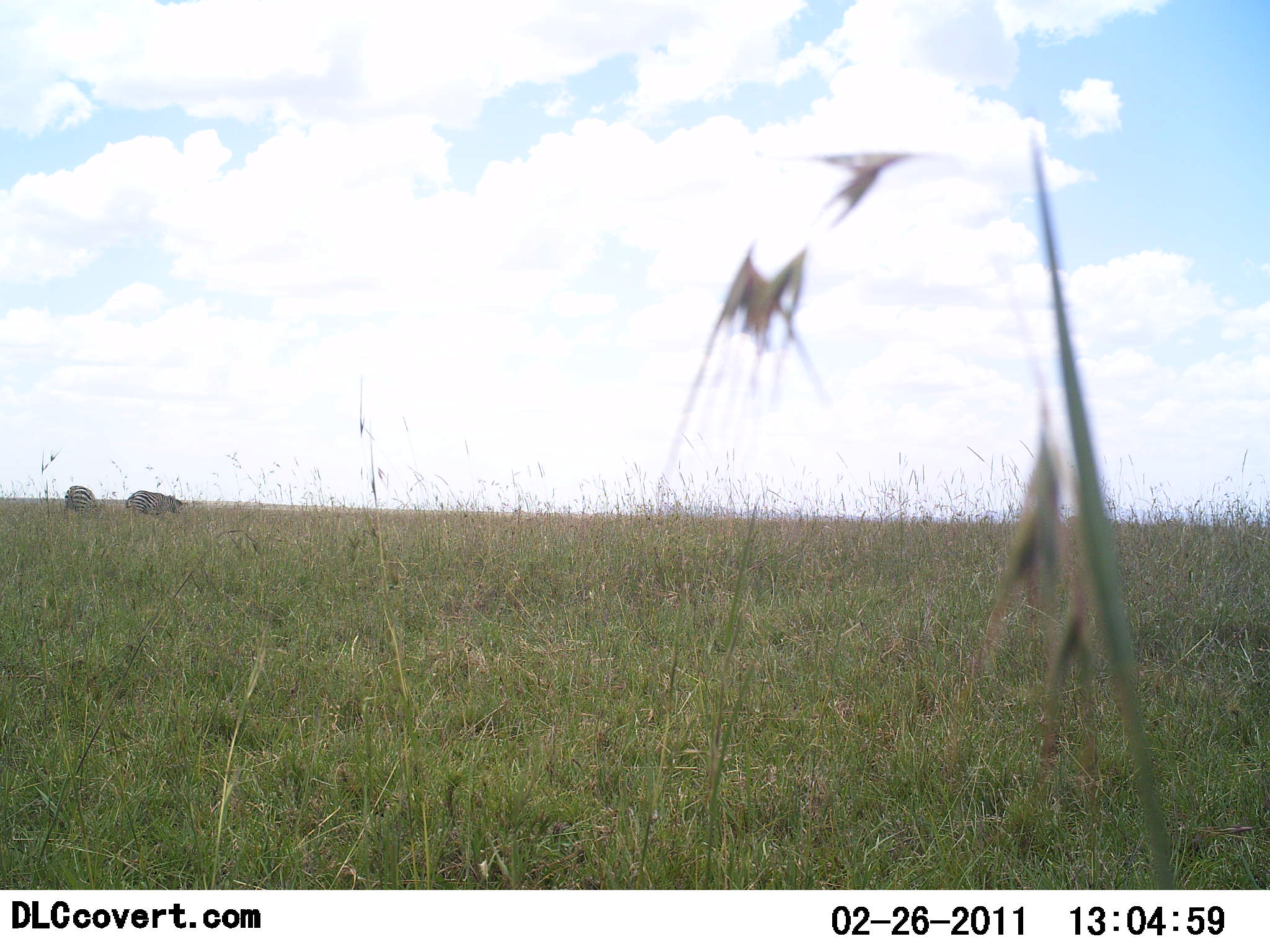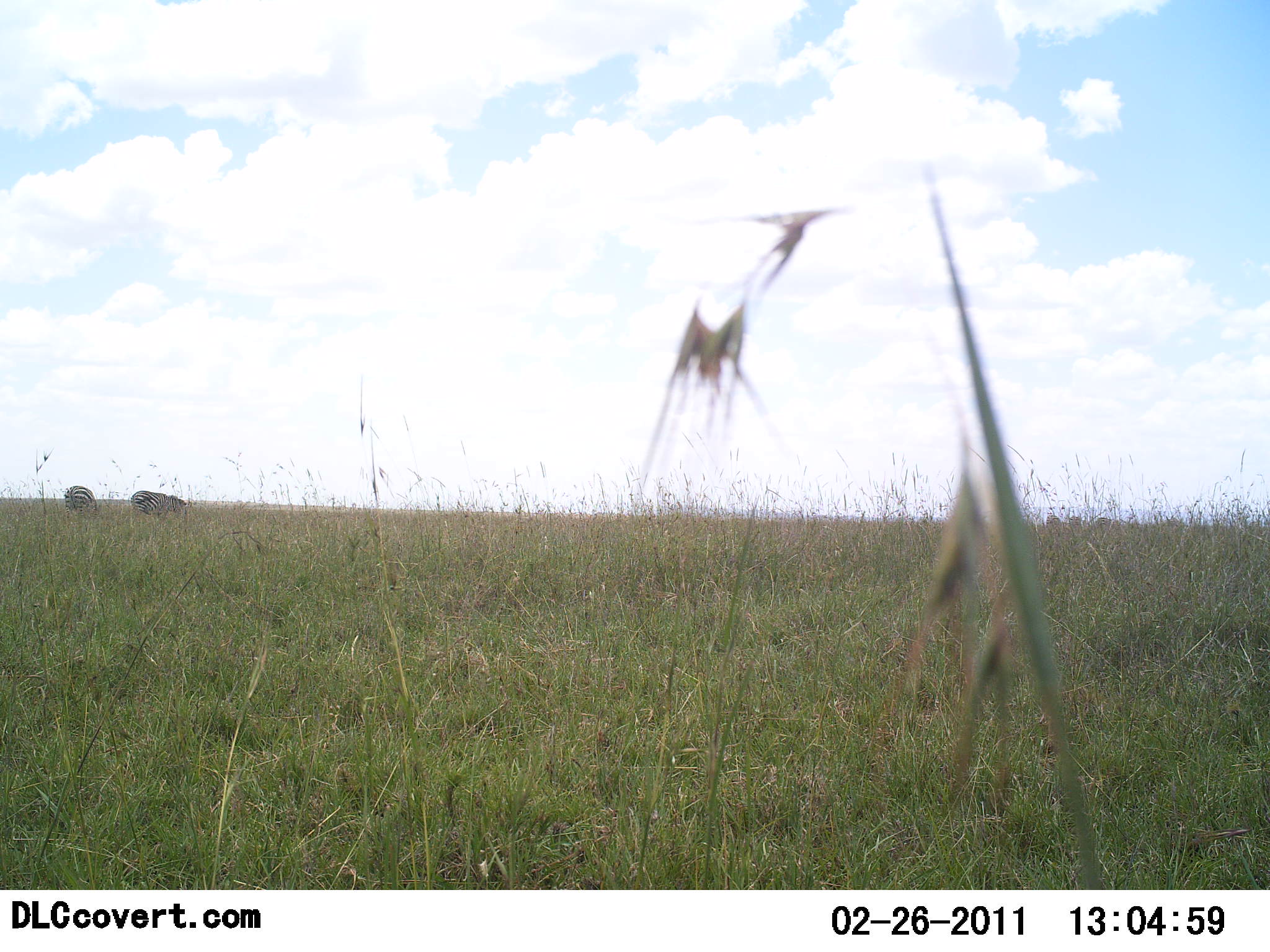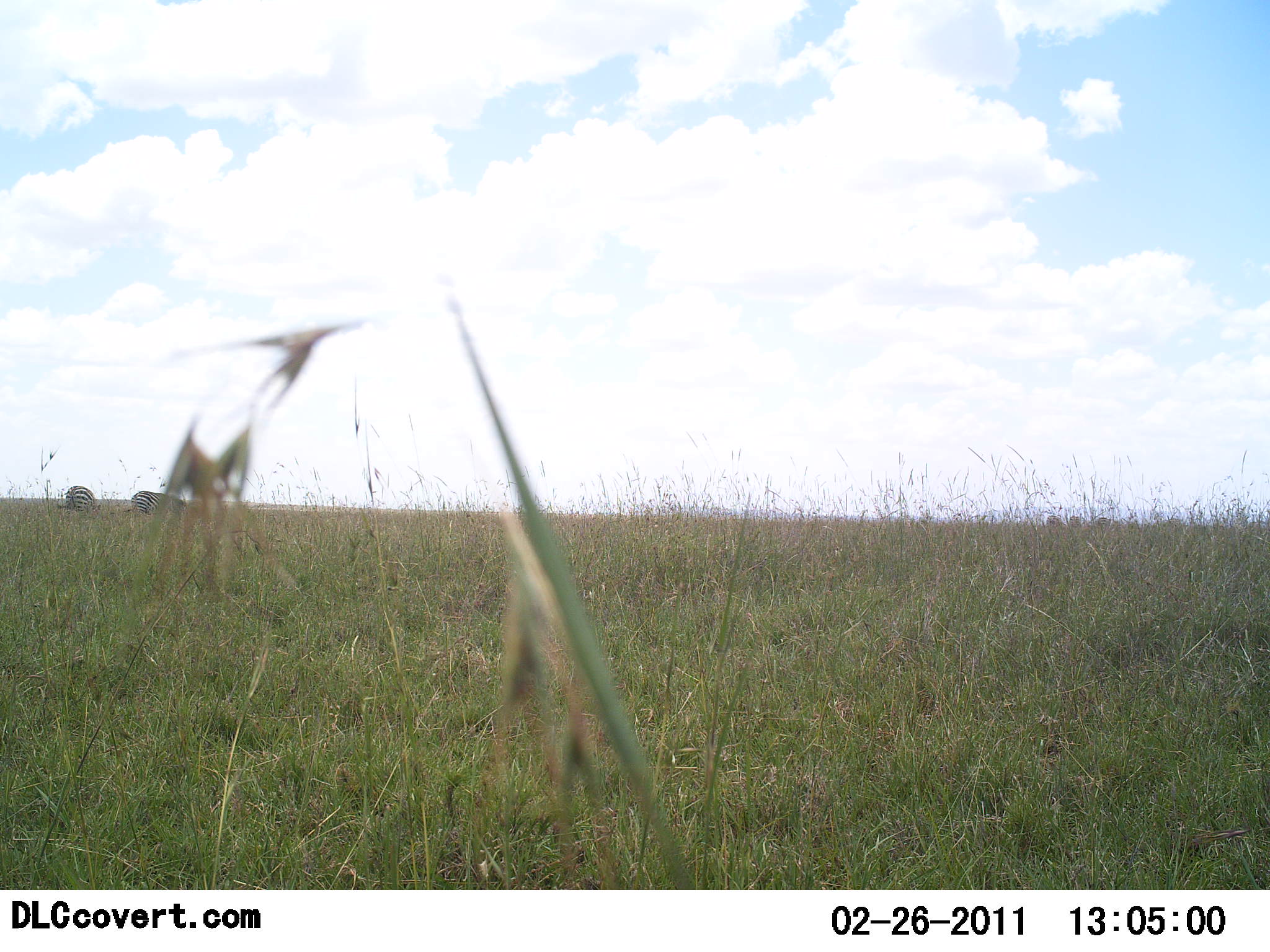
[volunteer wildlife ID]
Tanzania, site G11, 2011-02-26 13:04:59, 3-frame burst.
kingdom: Animalia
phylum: Chordata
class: Mammalia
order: Perissodactyla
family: Equidae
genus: Equus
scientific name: Equus quagga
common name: plains zebra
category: zebra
Zebra (plains zebra) (Equus quagga), count 2. Behavior (volunteer vote fractions): standing 57%, resting 14%, moving 0%, interacting 0%. Young present (vote fraction): 0%. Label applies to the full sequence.